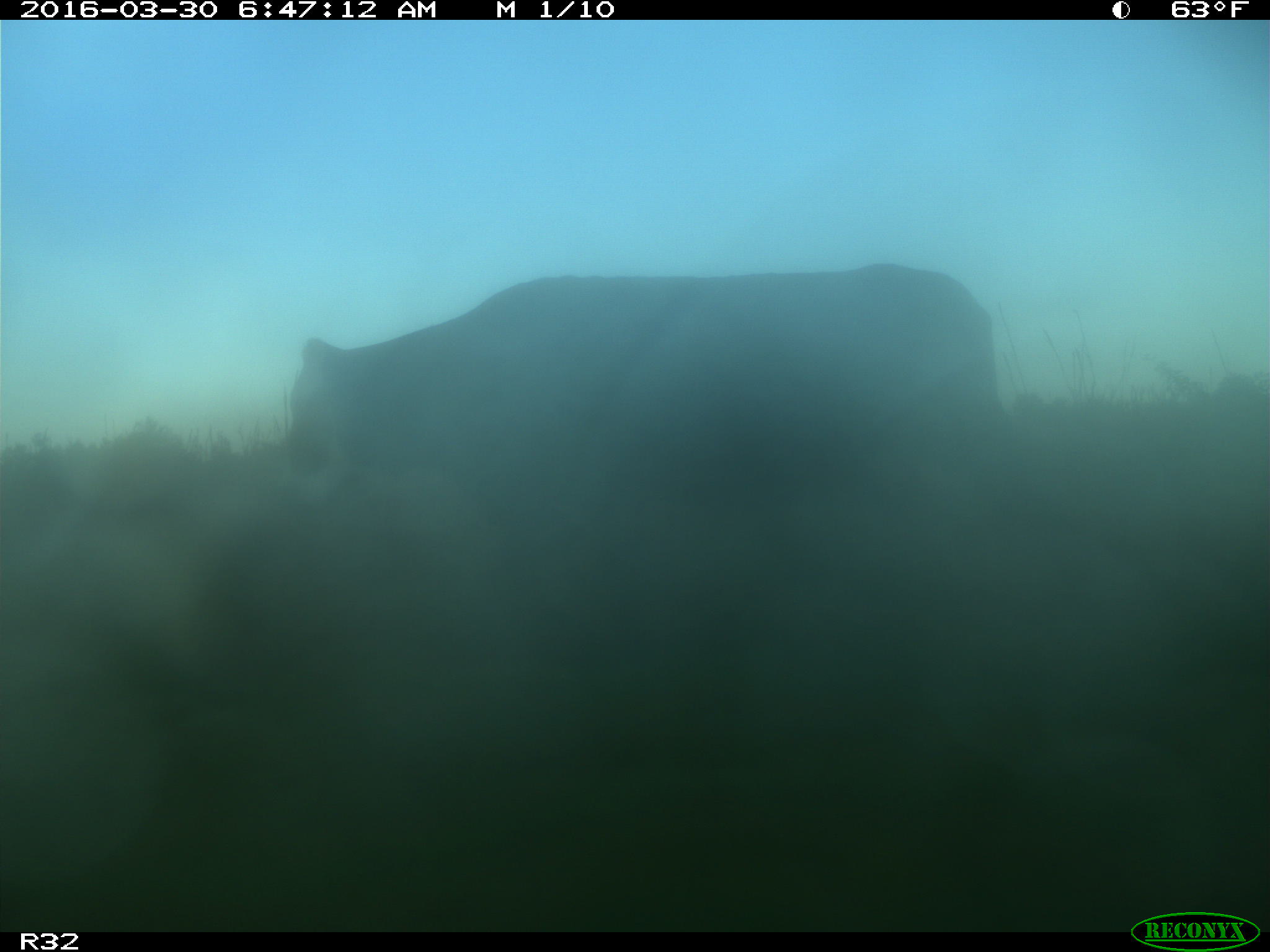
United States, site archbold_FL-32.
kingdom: Animalia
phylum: Chordata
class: Mammalia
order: Artiodactyla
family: Bovidae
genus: Bos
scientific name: Bos taurus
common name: domestic cow